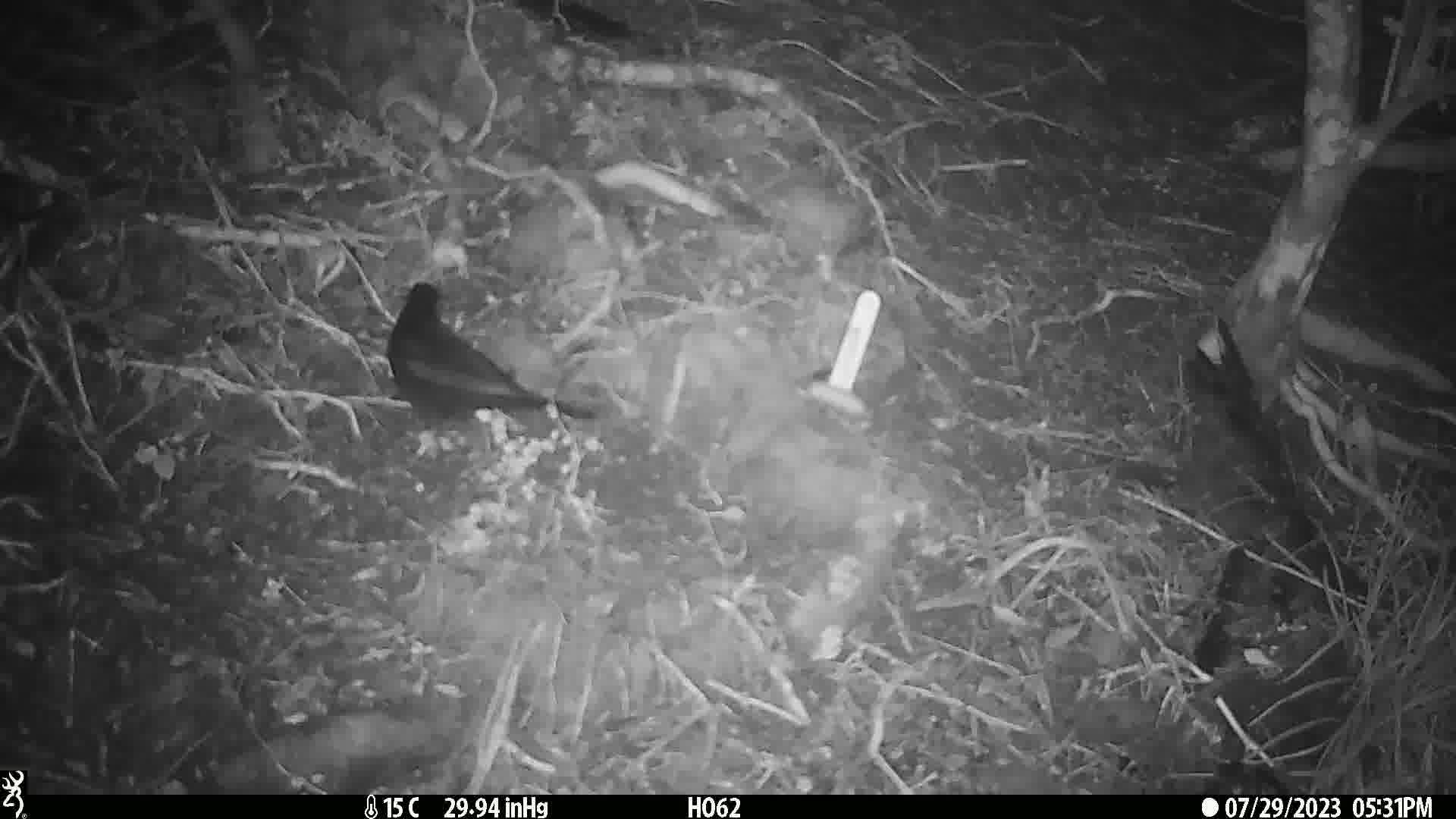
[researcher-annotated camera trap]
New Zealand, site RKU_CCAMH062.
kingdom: Animalia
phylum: Chordata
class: Aves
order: Passeriformes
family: Turdidae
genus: Turdus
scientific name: Turdus merula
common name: eurasian blackbird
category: blackbird